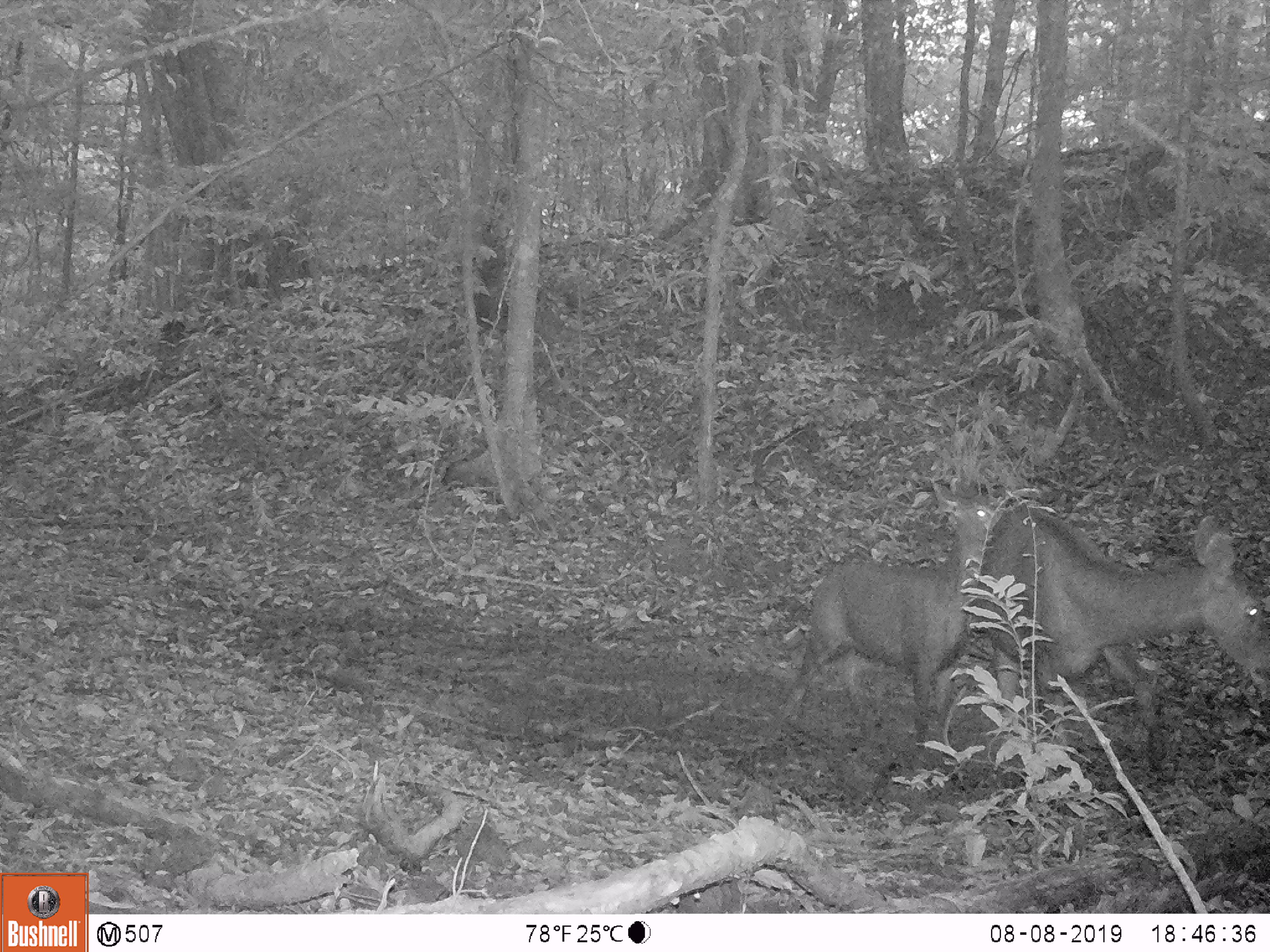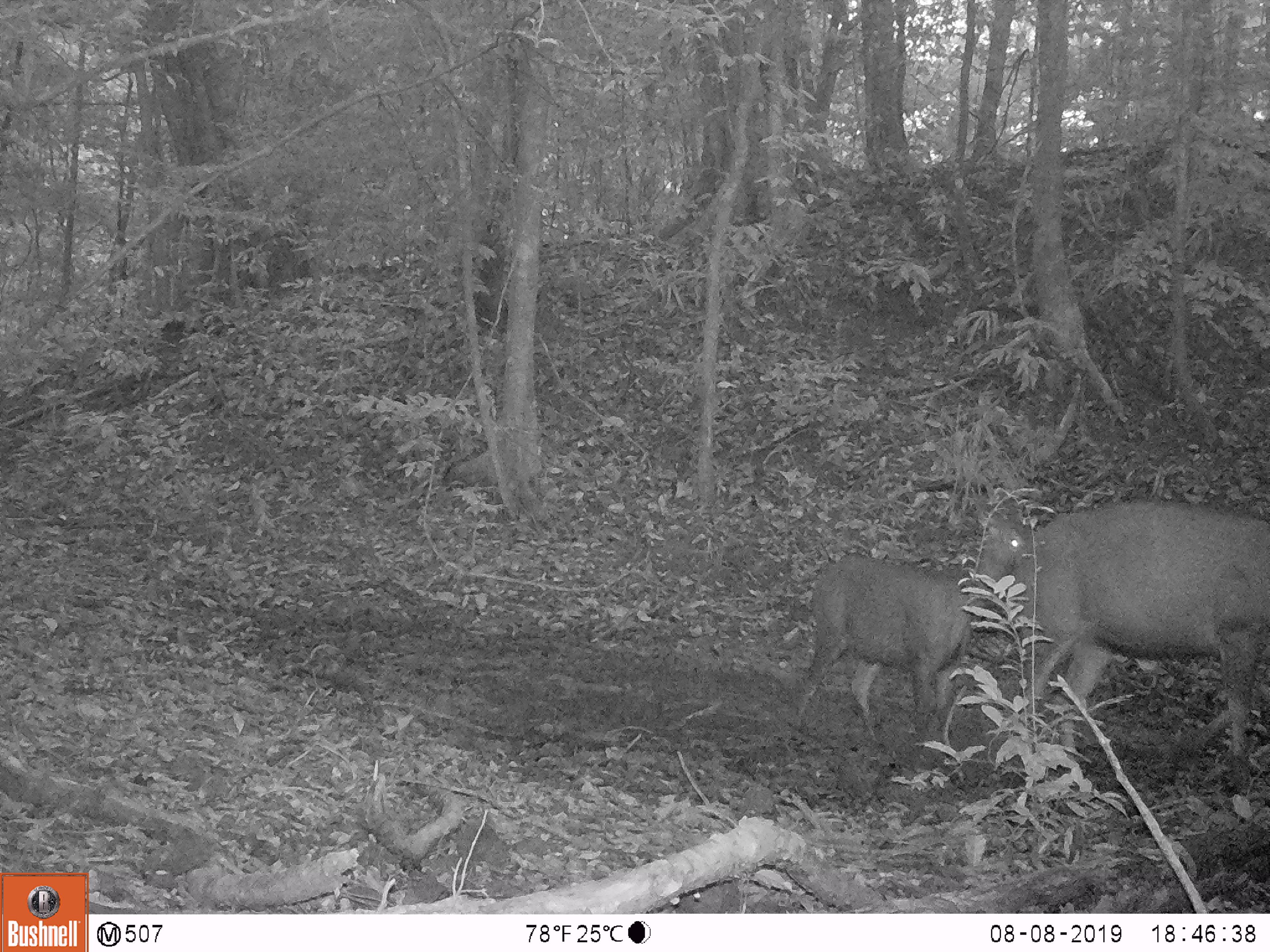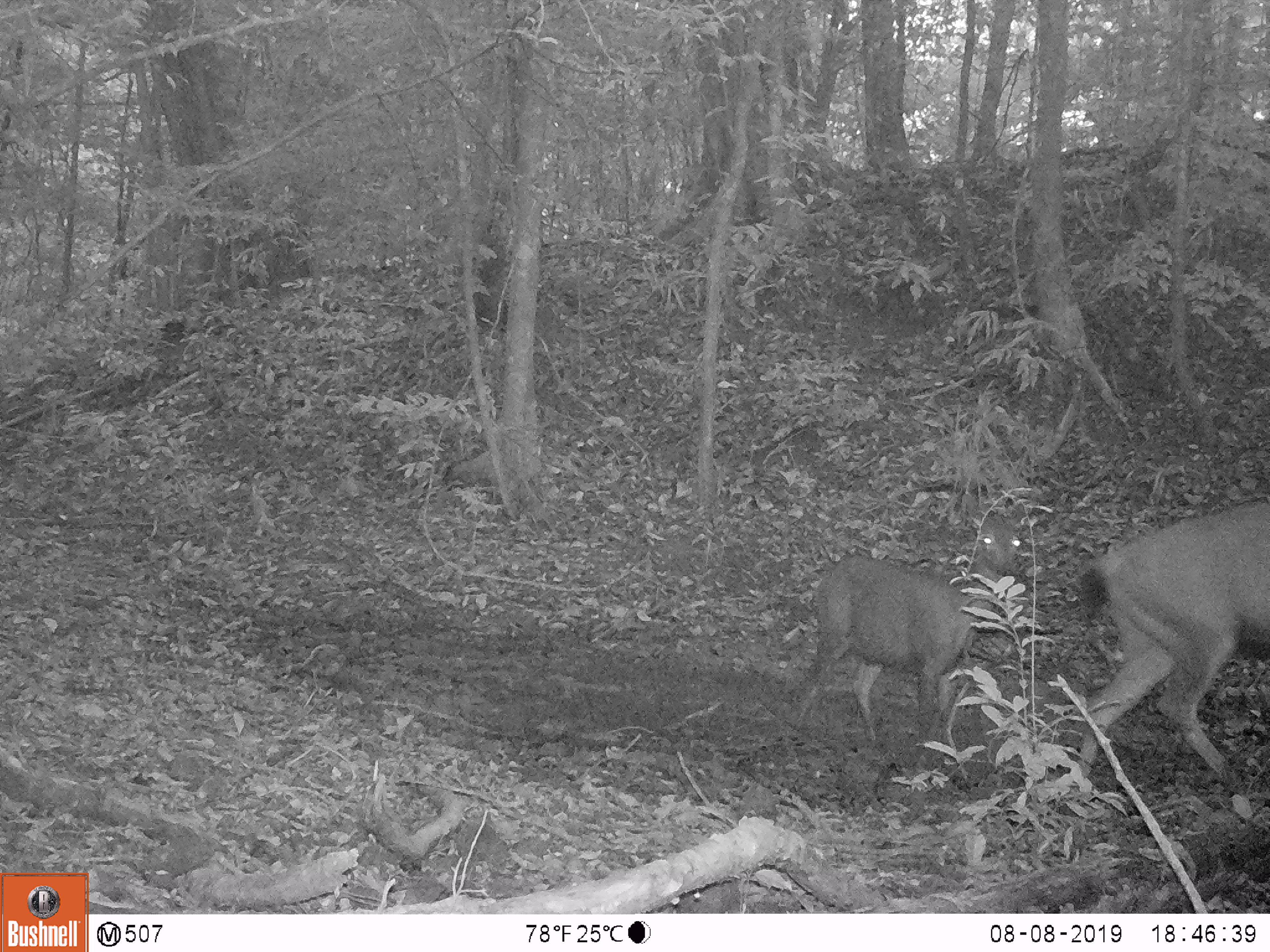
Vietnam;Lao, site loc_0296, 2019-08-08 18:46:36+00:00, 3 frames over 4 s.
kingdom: Animalia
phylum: Chordata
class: Mammalia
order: Artiodactyla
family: Cervidae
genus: Rusa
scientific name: Rusa unicolor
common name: sambar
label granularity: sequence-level